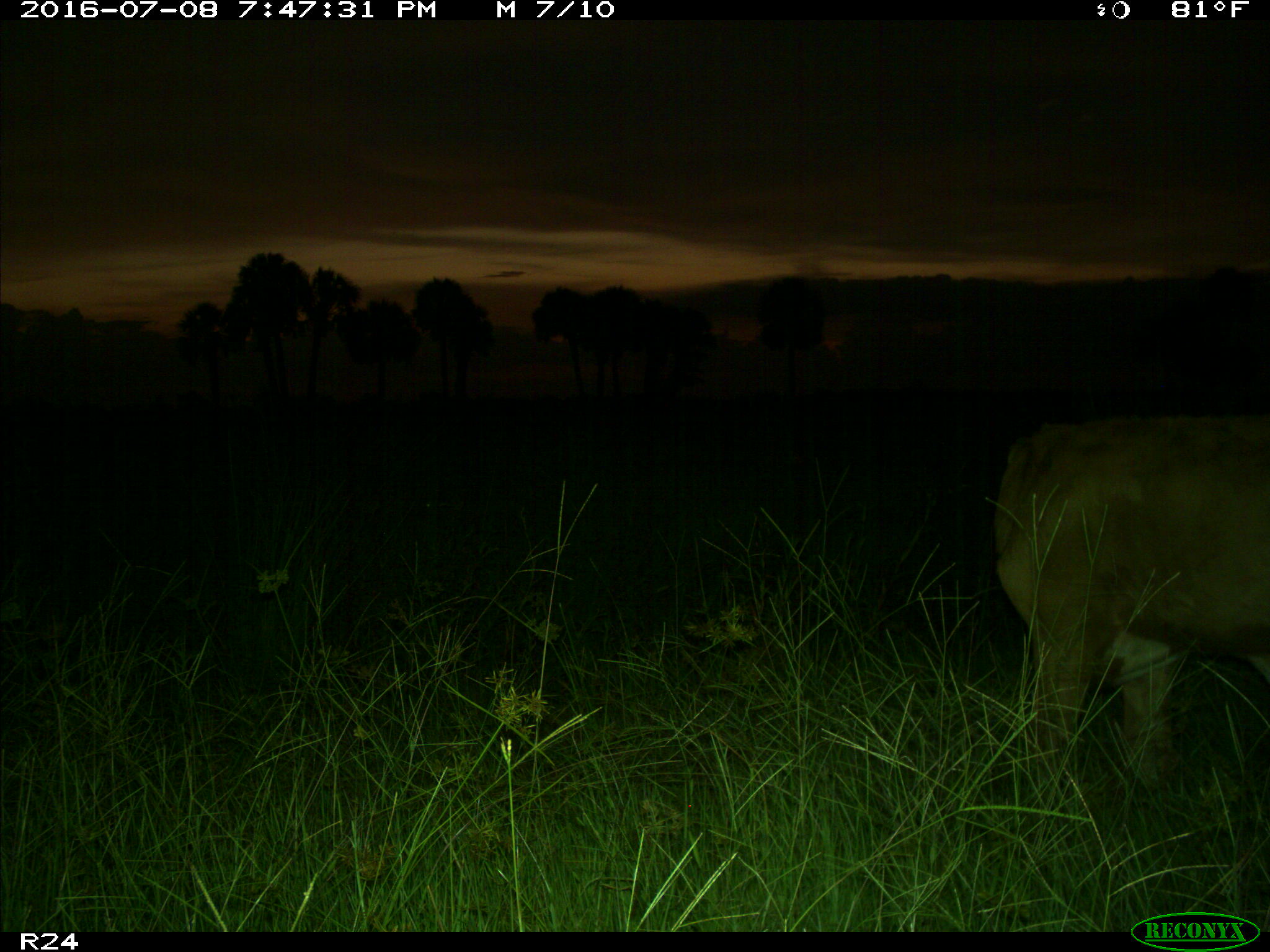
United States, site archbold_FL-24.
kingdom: Animalia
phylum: Chordata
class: Mammalia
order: Artiodactyla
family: Bovidae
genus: Bos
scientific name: Bos taurus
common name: domestic cow